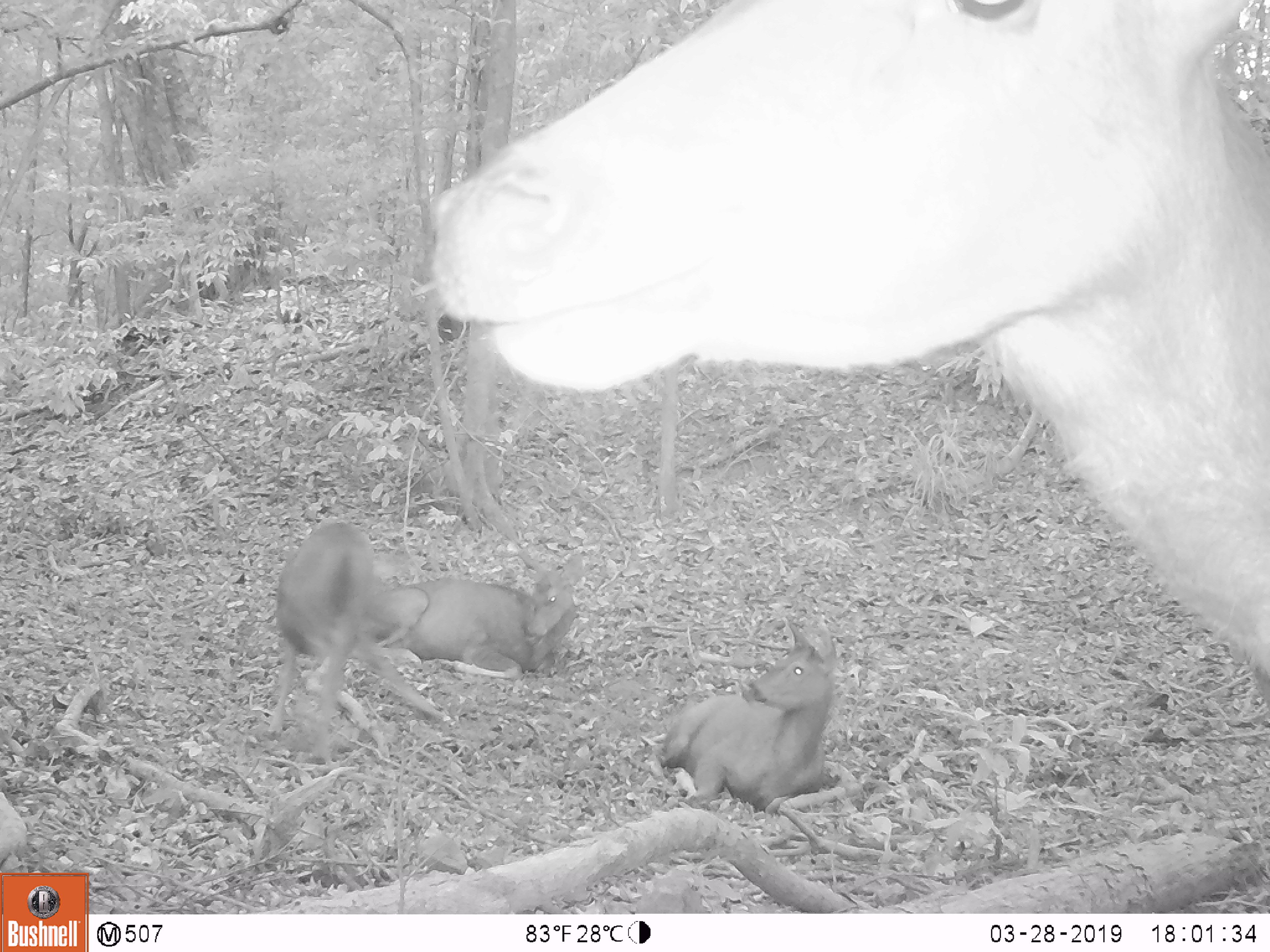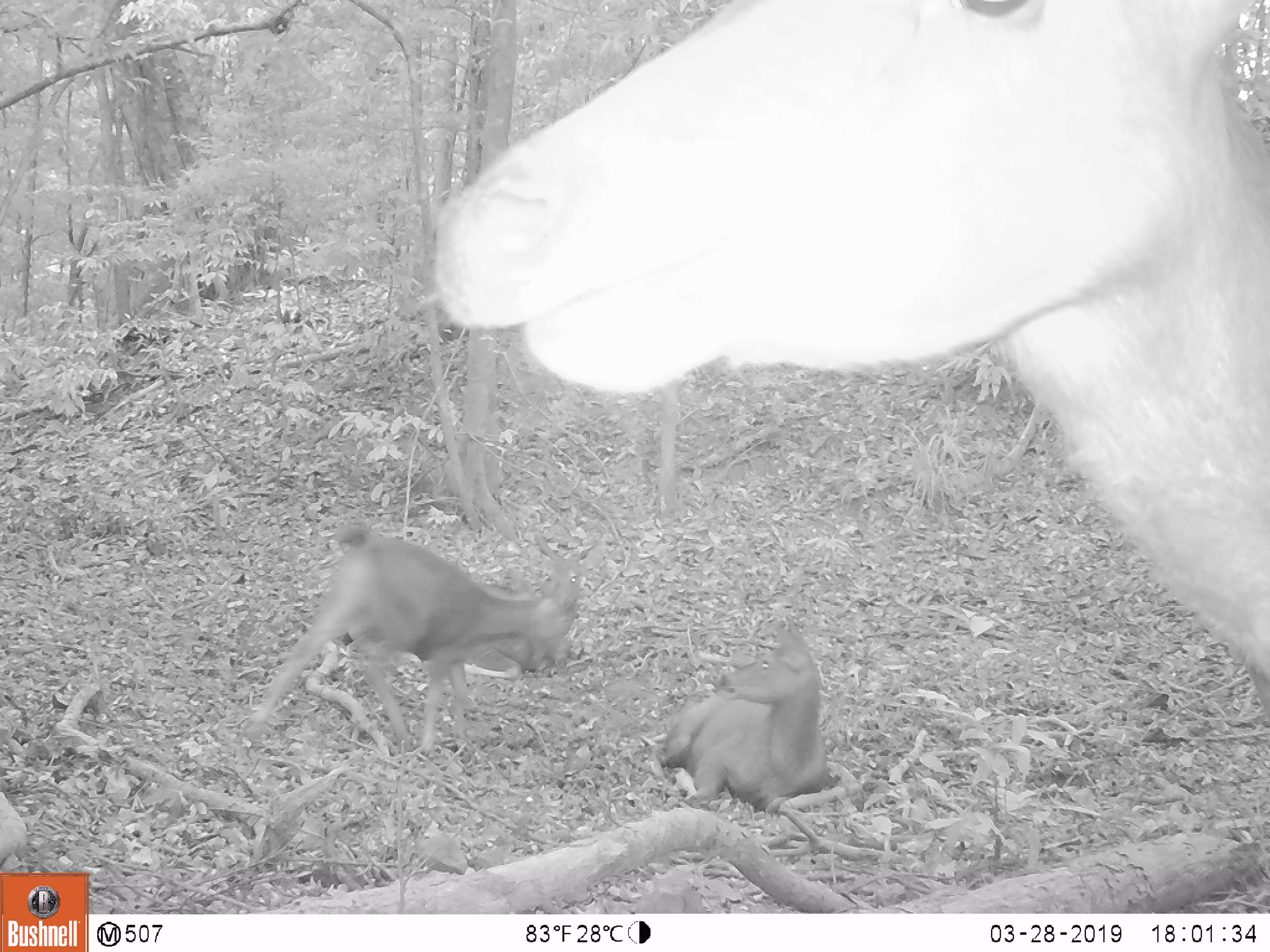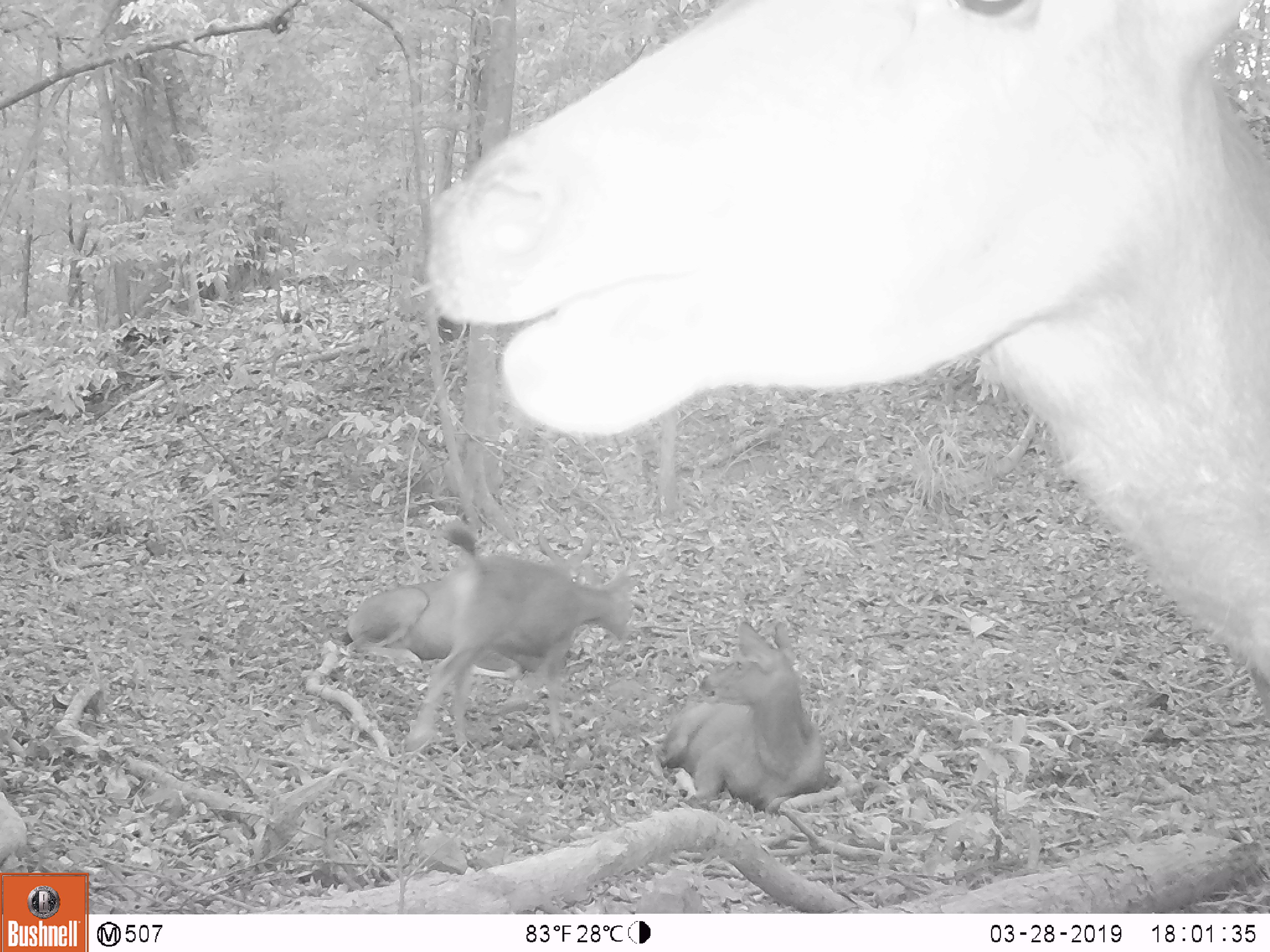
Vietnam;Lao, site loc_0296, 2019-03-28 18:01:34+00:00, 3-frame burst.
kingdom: Animalia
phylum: Chordata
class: Mammalia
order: Artiodactyla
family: Cervidae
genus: Rusa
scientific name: Rusa unicolor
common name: sambar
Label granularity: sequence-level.